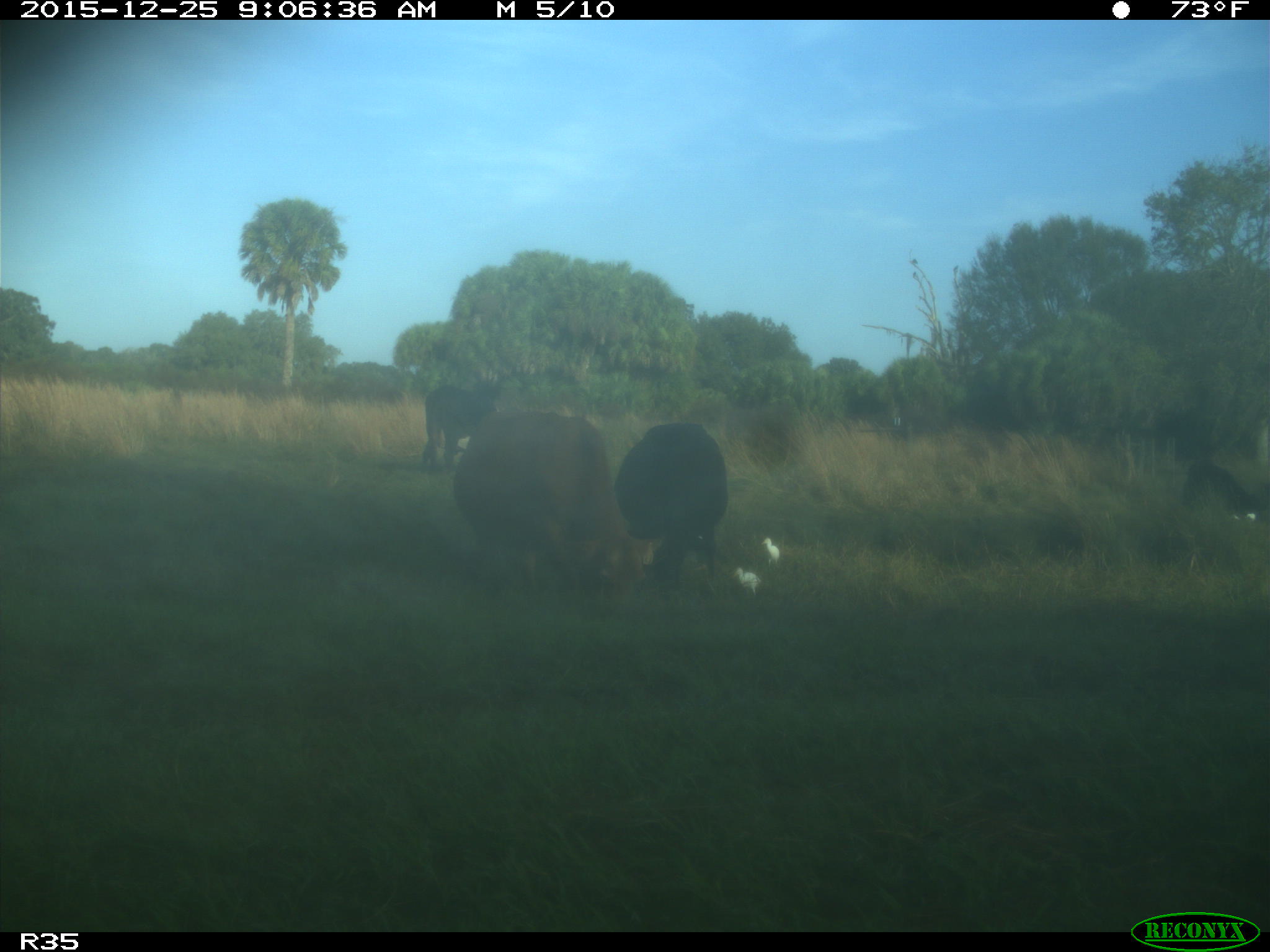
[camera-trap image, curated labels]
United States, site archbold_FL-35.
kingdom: Animalia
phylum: Chordata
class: Mammalia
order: Artiodactyla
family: Bovidae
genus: Bos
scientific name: Bos taurus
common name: domestic cow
Bos taurus (domestic cow).